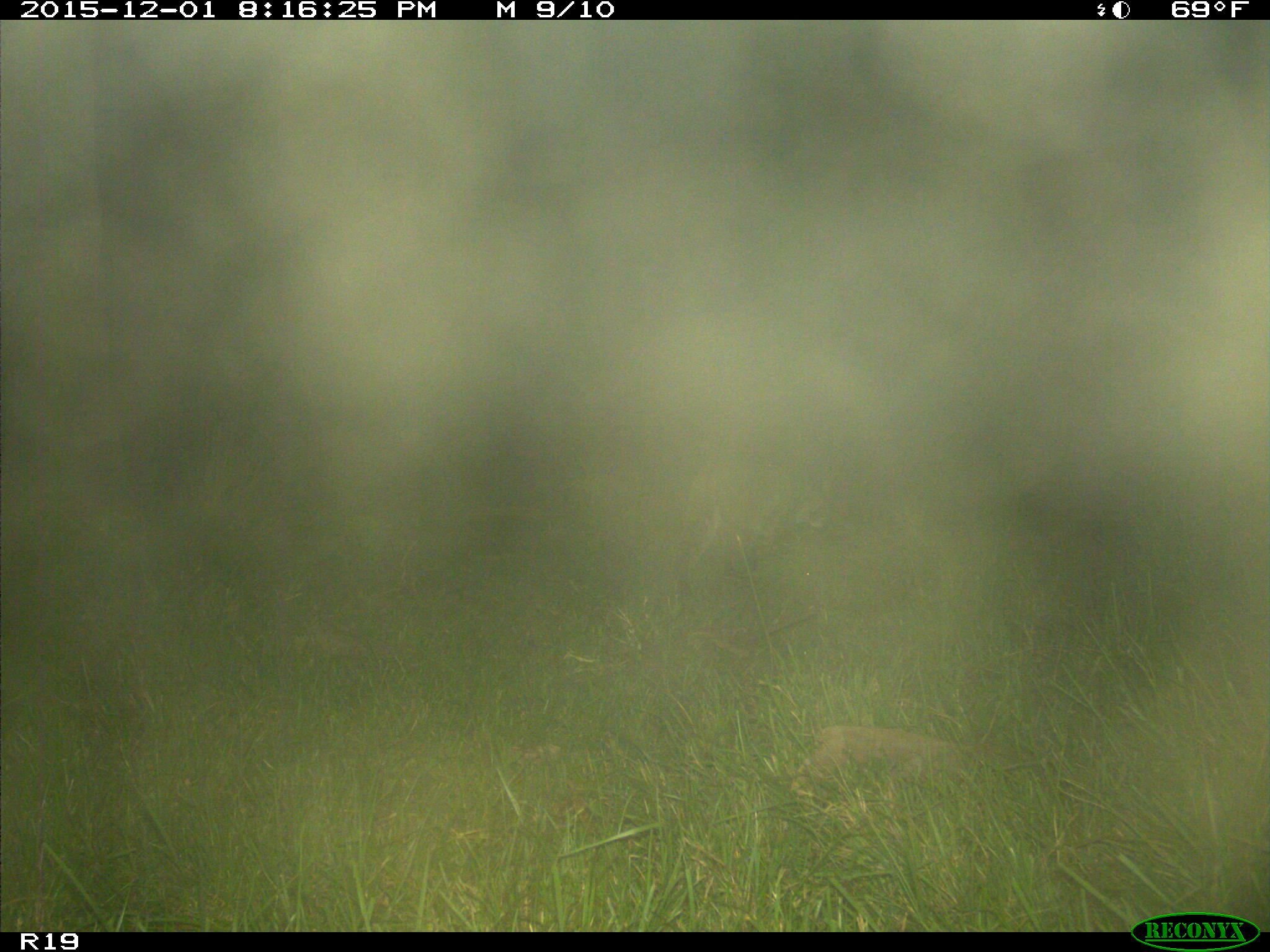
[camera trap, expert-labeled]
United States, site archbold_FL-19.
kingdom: Animalia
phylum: Chordata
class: Mammalia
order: Carnivora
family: Felidae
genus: Lynx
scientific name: Lynx rufus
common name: bobcat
Lynx rufus (bobcat).